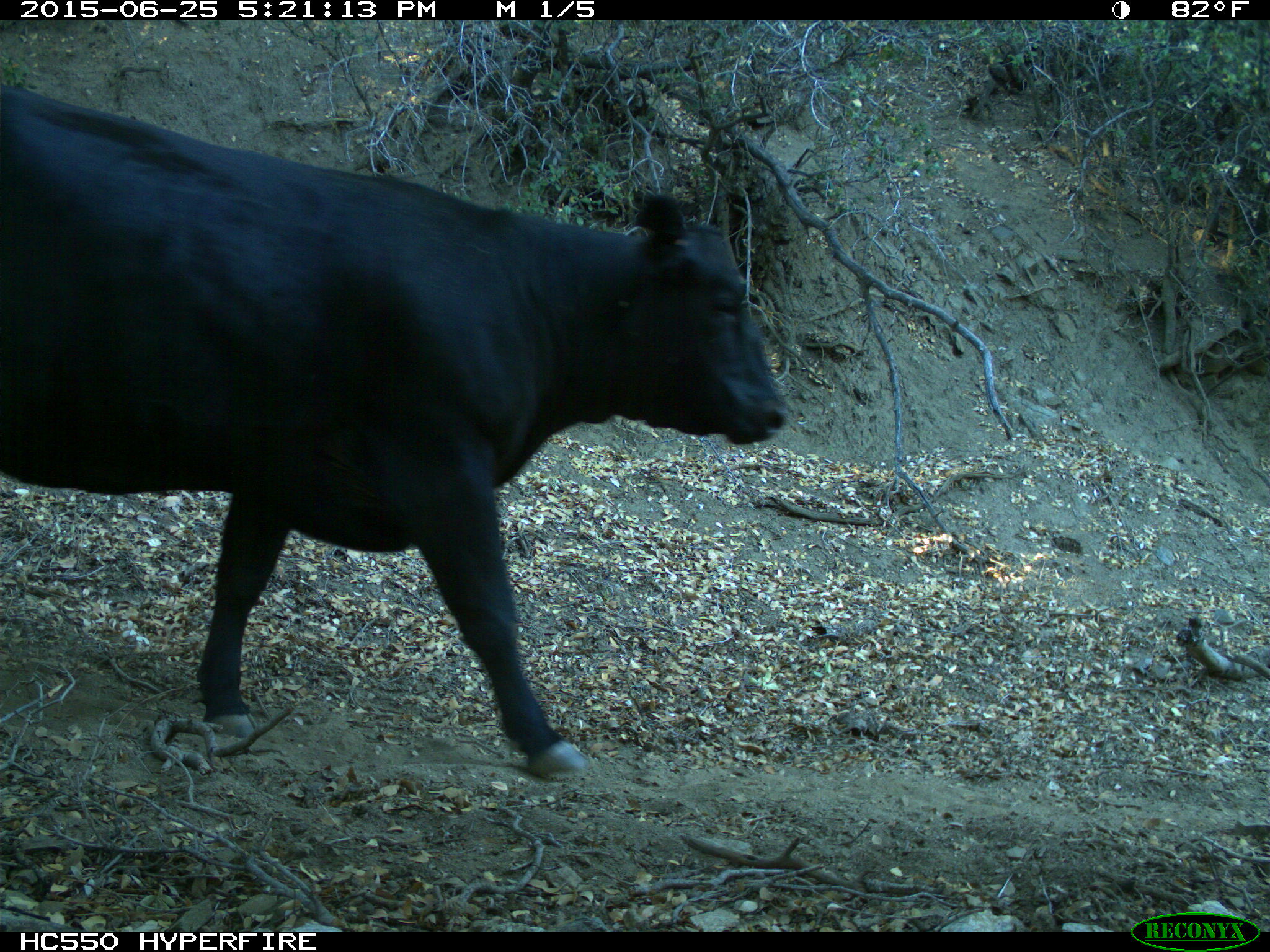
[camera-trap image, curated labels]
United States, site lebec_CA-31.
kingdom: Animalia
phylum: Chordata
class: Mammalia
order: Artiodactyla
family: Bovidae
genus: Bos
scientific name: Bos taurus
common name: domestic cow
Bos taurus (domestic cow).